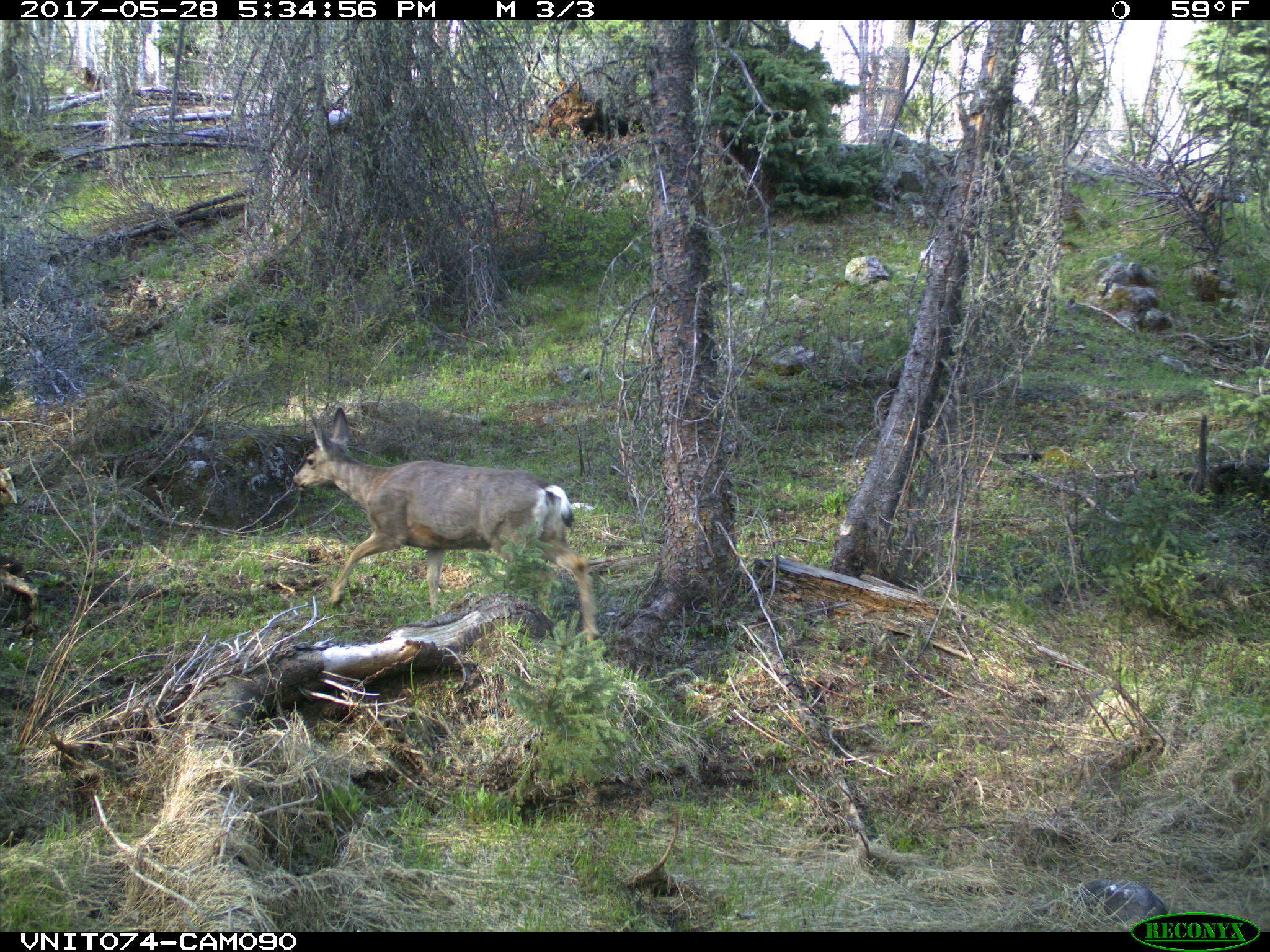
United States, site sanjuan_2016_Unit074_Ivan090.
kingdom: Animalia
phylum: Chordata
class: Mammalia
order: Artiodactyla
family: Cervidae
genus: Odocoileus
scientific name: Odocoileus hemionus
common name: mule deer